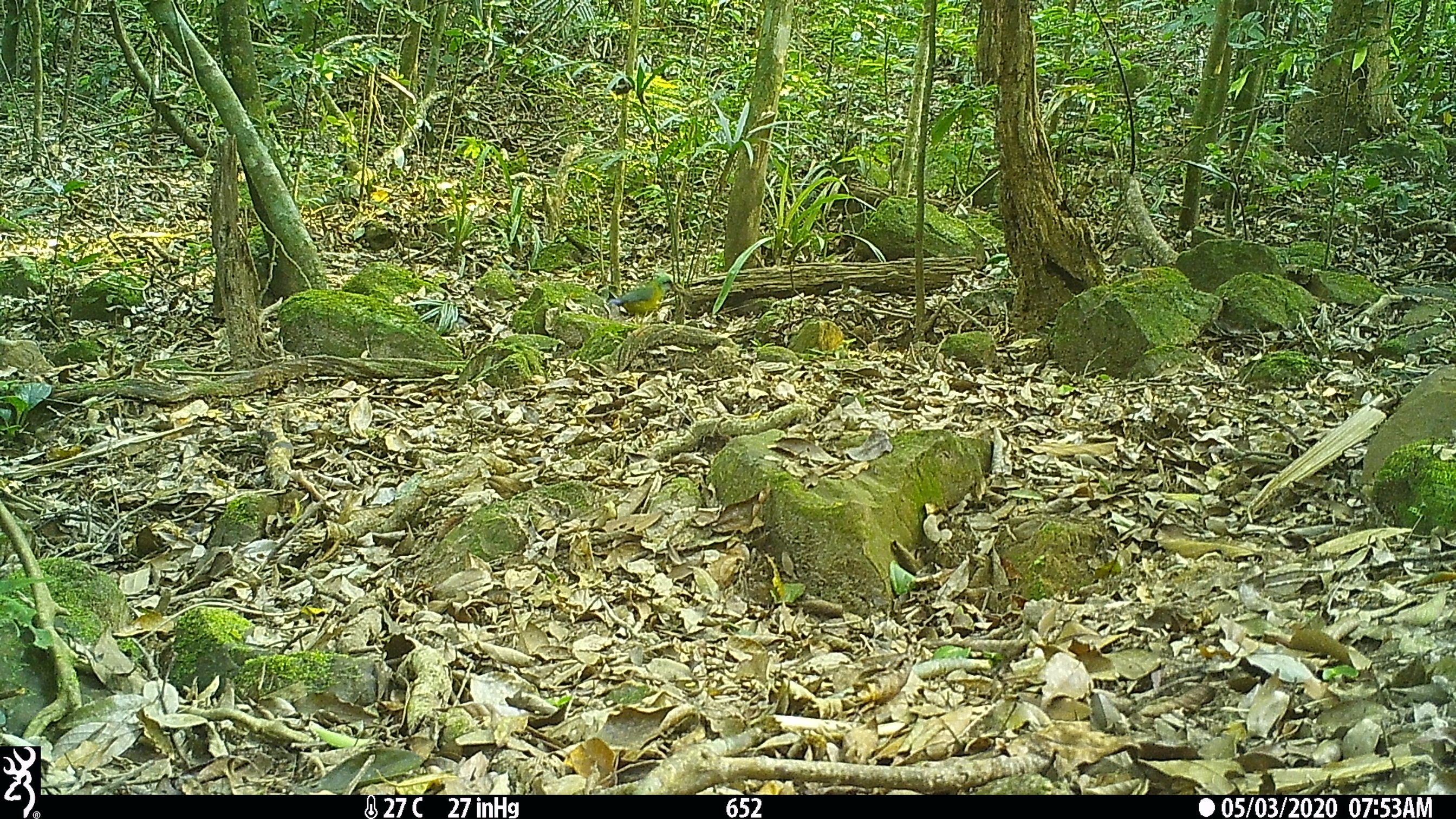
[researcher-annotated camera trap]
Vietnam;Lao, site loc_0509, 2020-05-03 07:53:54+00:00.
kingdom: Animalia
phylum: Chordata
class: Aves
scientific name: Aves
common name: bird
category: unidentified bird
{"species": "unidentified bird (bird) (Aves)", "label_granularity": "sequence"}